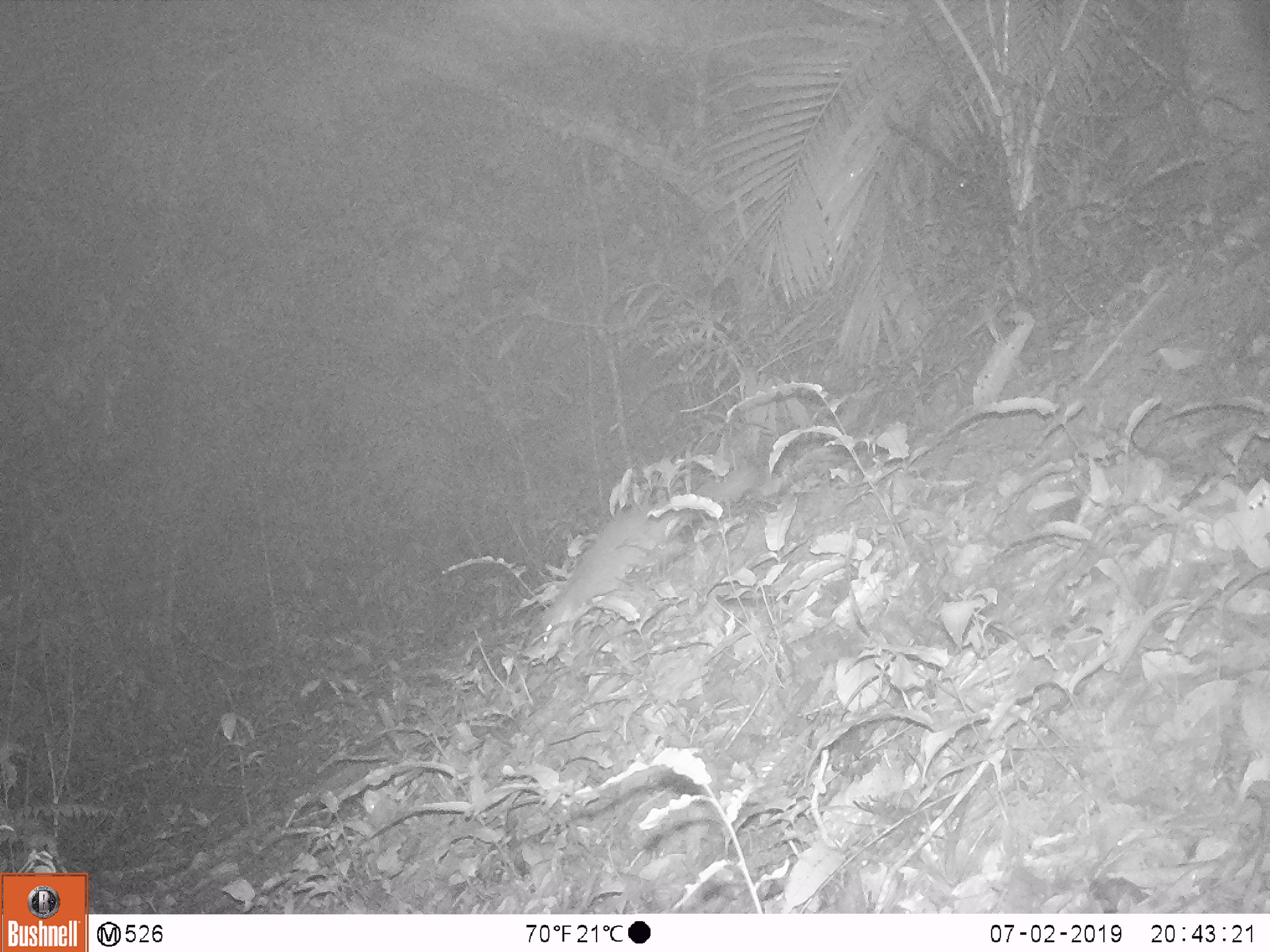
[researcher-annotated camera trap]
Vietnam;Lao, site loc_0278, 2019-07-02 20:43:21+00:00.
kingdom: Animalia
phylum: Chordata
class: Mammalia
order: Carnivora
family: Mustelidae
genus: Melogale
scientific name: Melogale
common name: ferret badger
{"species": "ferret badger (Melogale)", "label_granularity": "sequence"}